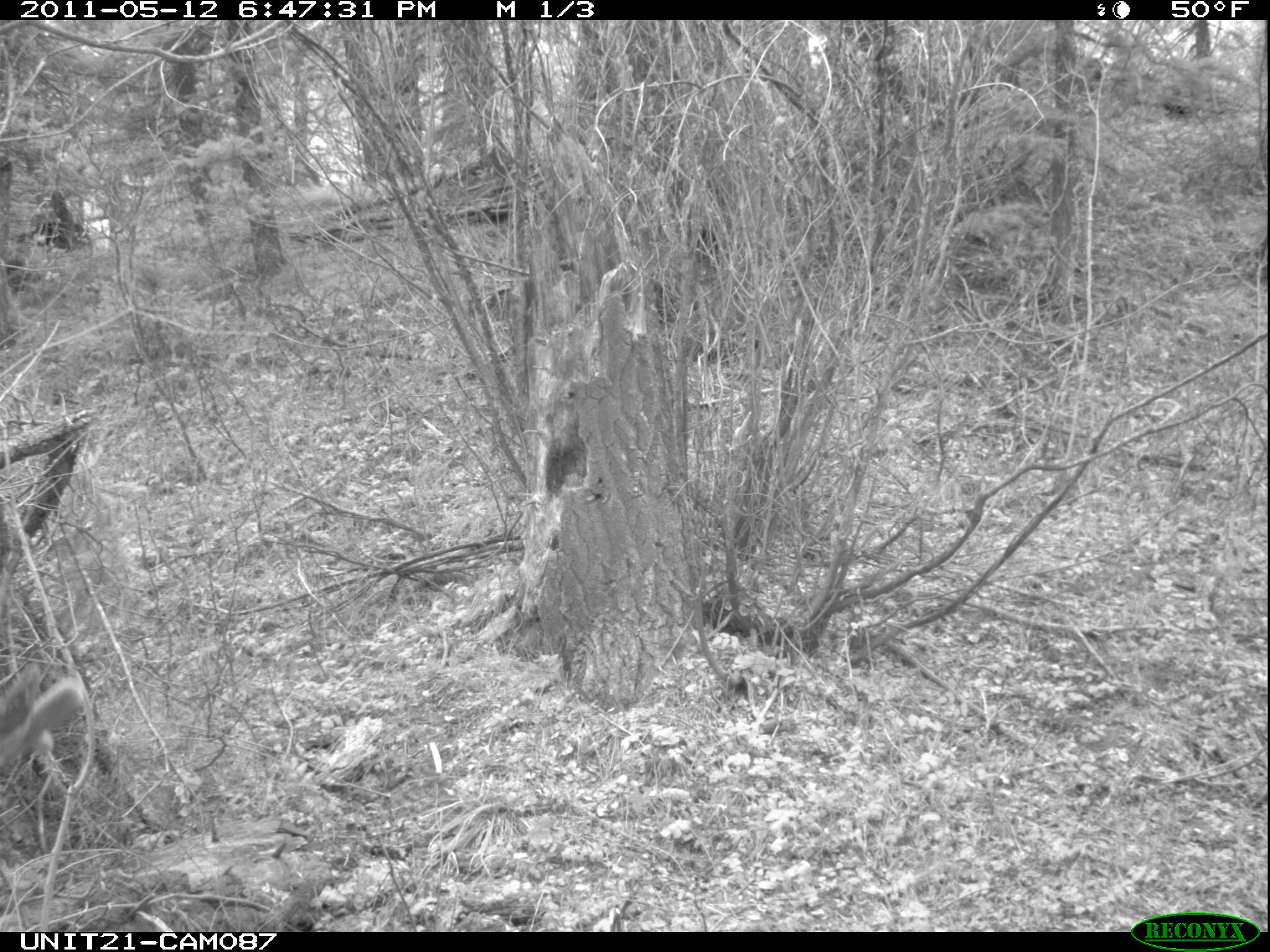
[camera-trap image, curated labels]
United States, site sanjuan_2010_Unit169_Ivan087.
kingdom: Animalia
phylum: Chordata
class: Mammalia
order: Artiodactyla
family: Cervidae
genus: Cervus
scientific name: Cervus elaphus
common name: red deer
Cervus elaphus (red deer).